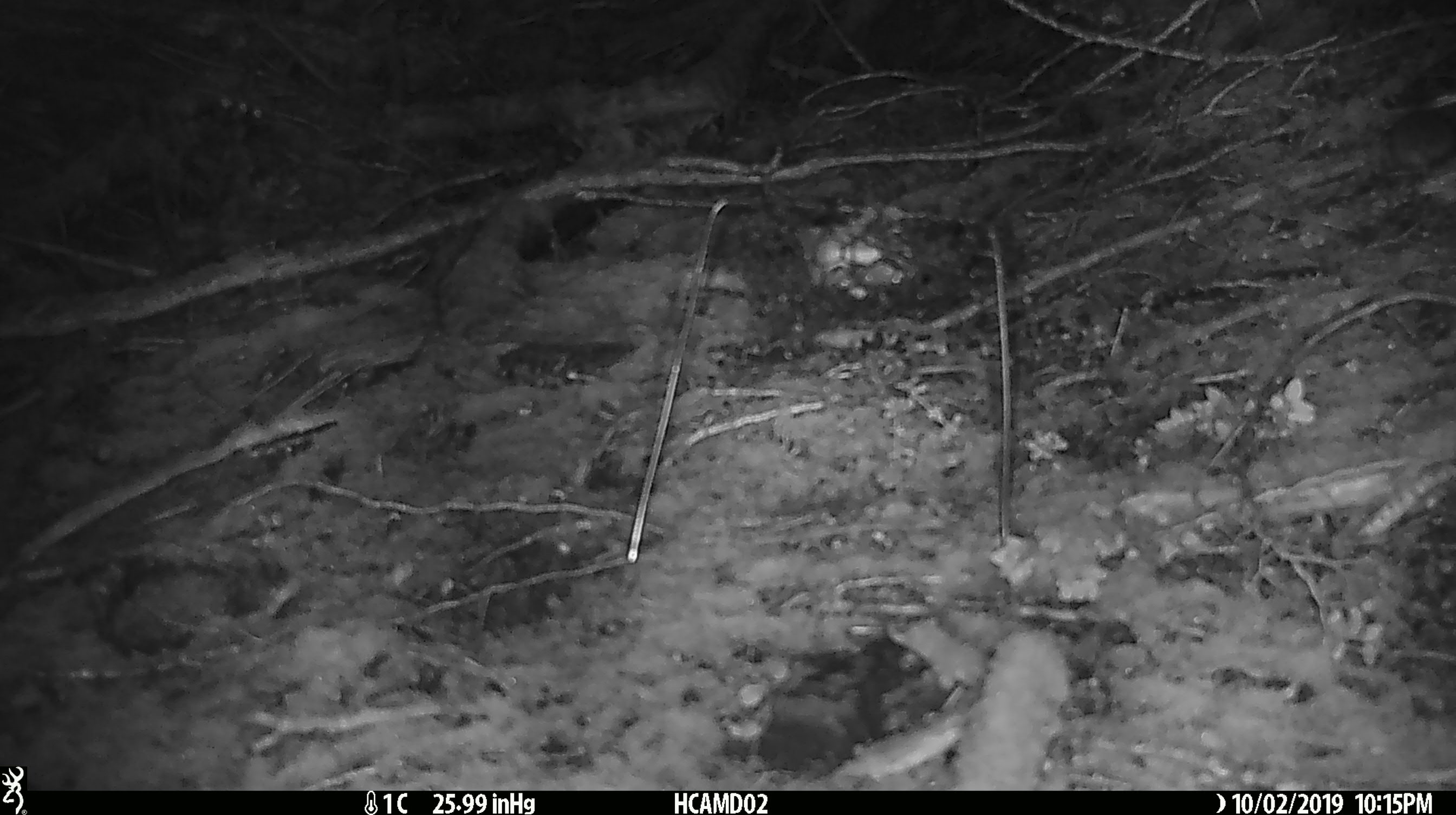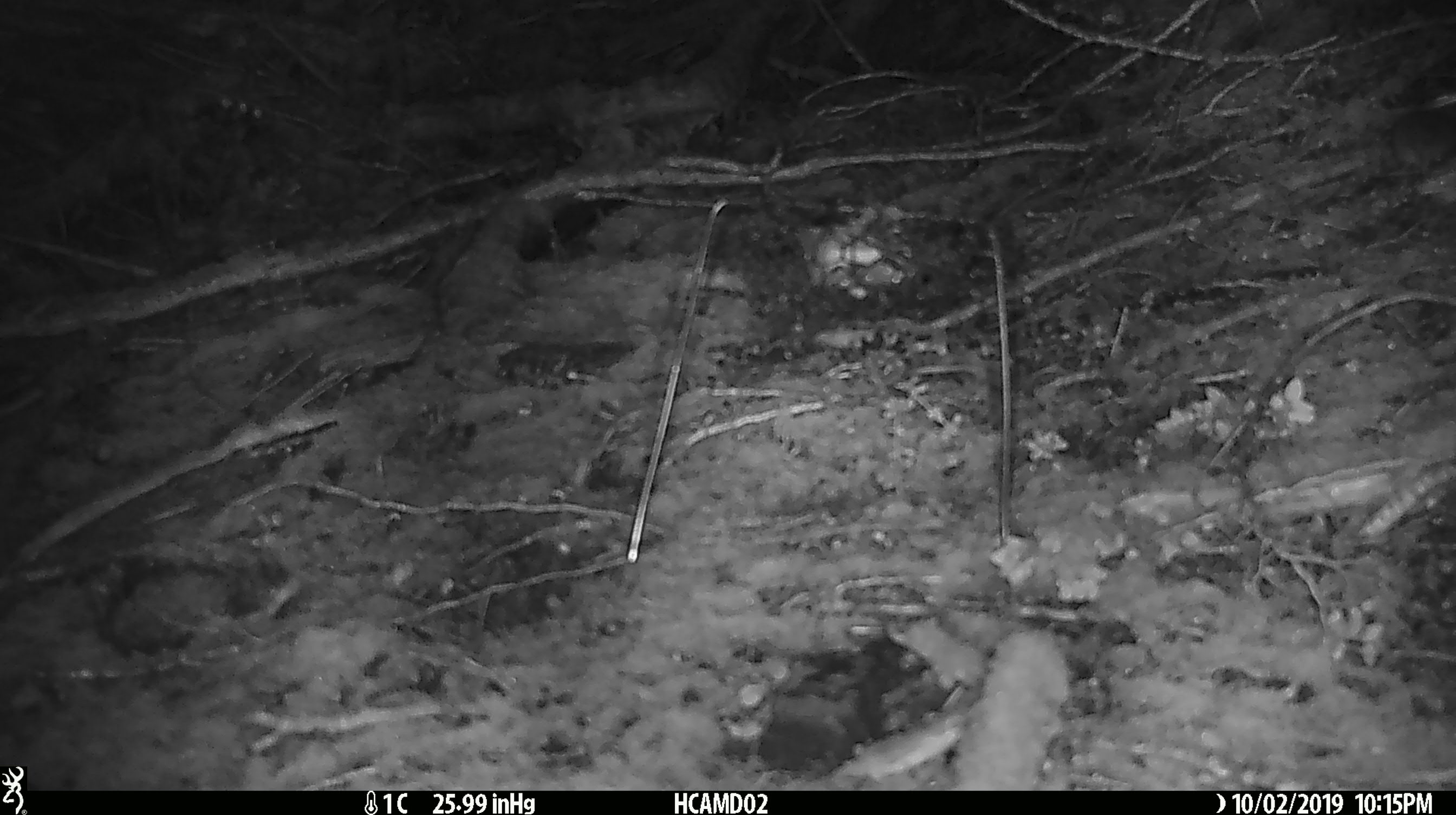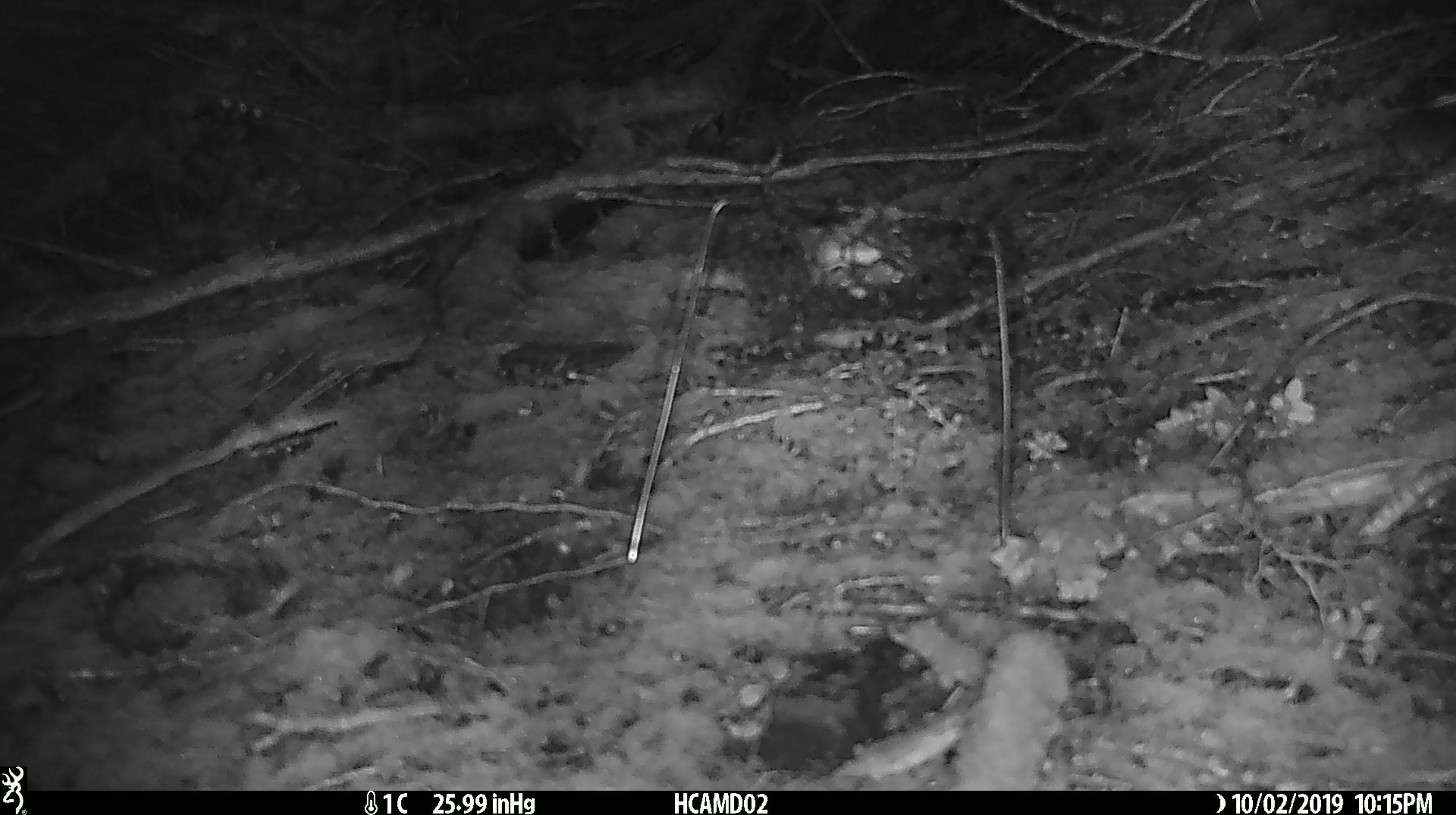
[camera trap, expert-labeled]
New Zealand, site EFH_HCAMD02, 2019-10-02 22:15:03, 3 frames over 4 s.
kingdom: Animalia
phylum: Chordata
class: Mammalia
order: Rodentia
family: Muridae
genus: Mus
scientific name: Mus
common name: mouse